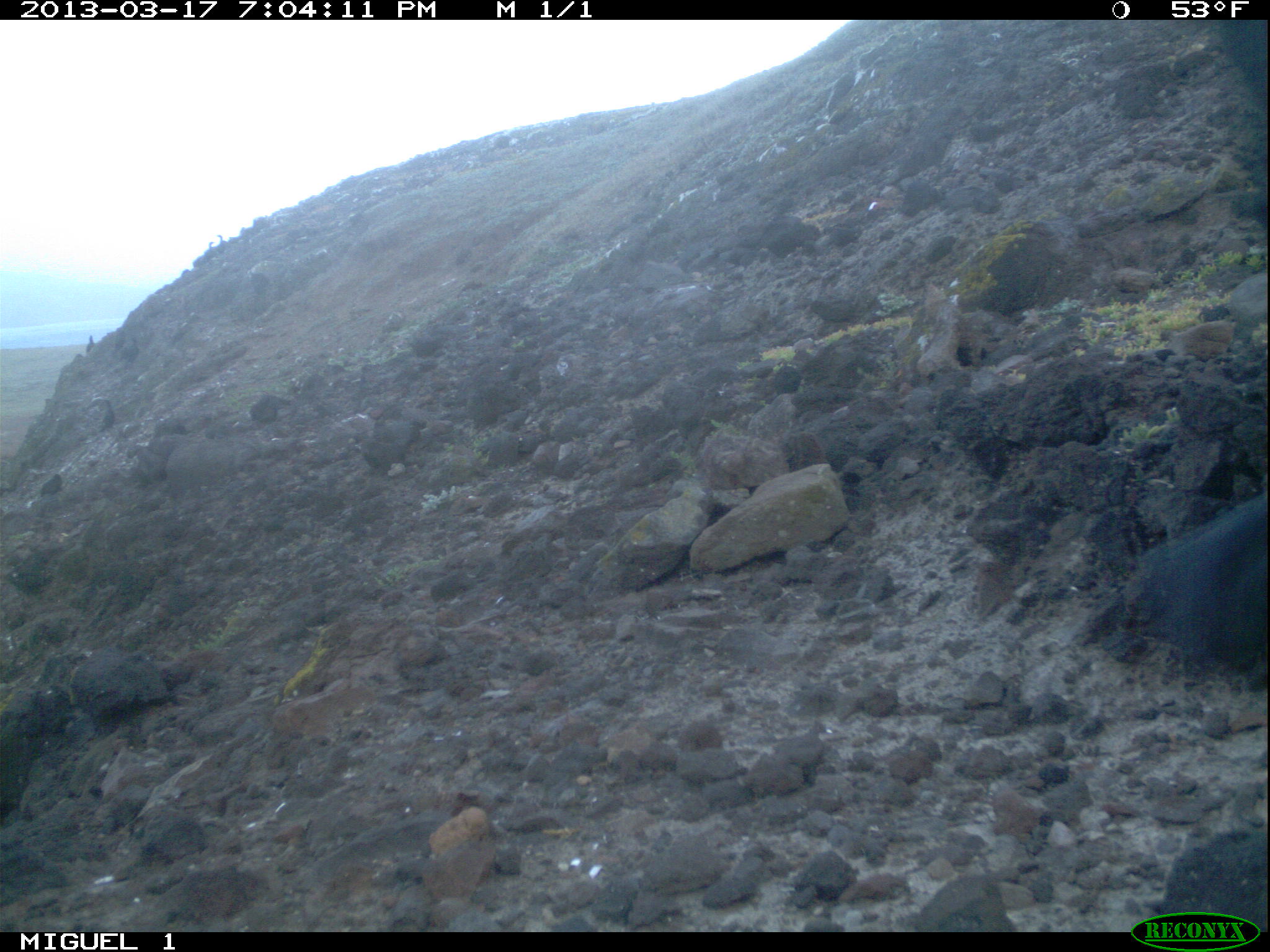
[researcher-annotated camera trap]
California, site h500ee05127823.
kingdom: Animalia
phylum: Chordata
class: Aves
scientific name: Aves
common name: bird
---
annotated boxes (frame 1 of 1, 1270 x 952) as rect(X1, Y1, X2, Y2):
bird: rect(97, 400, 113, 433); rect(86, 335, 94, 352); rect(216, 234, 226, 246); rect(209, 241, 215, 249)